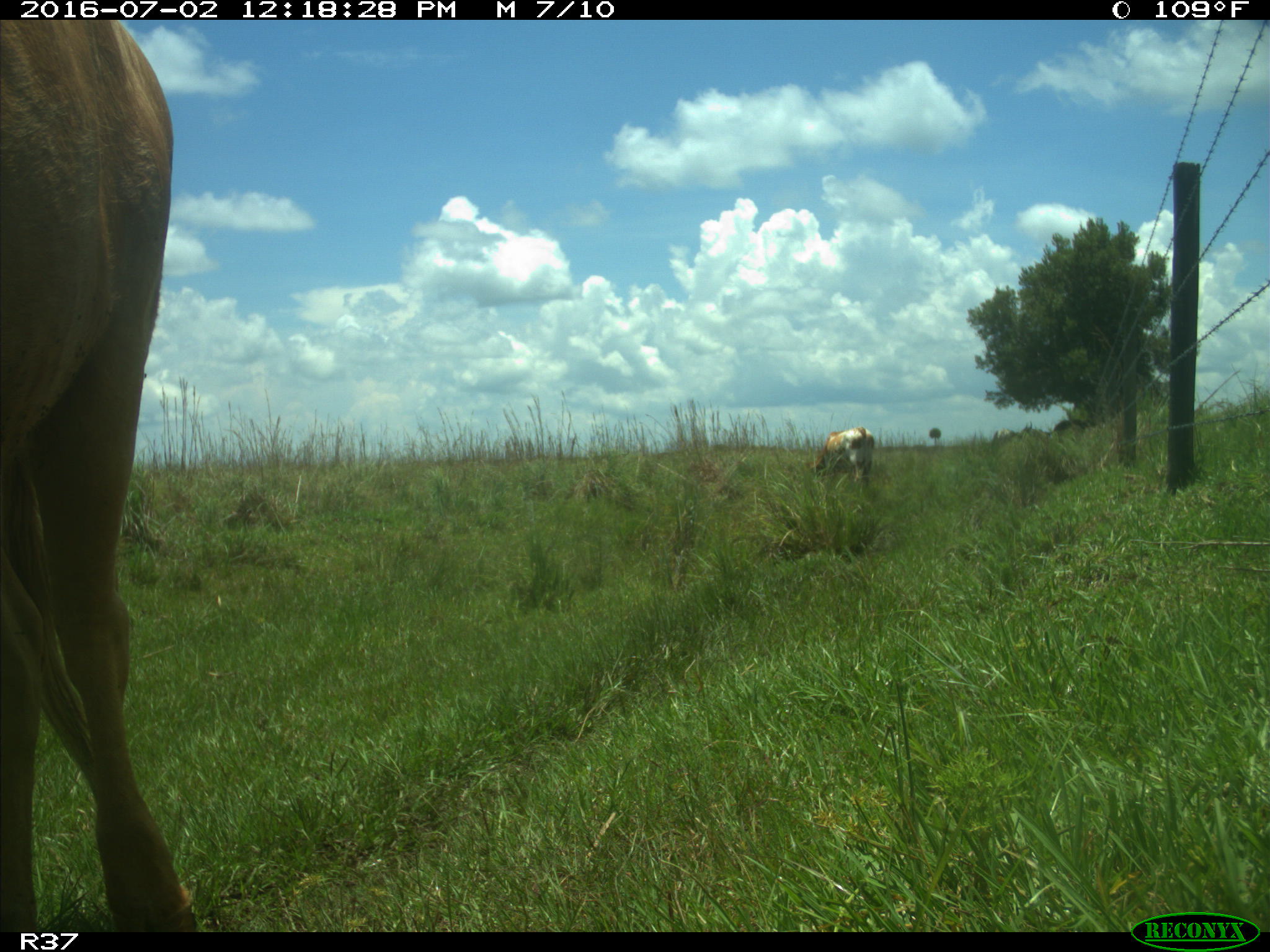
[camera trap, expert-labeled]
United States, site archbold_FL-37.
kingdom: Animalia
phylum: Chordata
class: Mammalia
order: Artiodactyla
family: Bovidae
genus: Bos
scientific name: Bos taurus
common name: domestic cow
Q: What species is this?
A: Bos taurus (domestic cow).